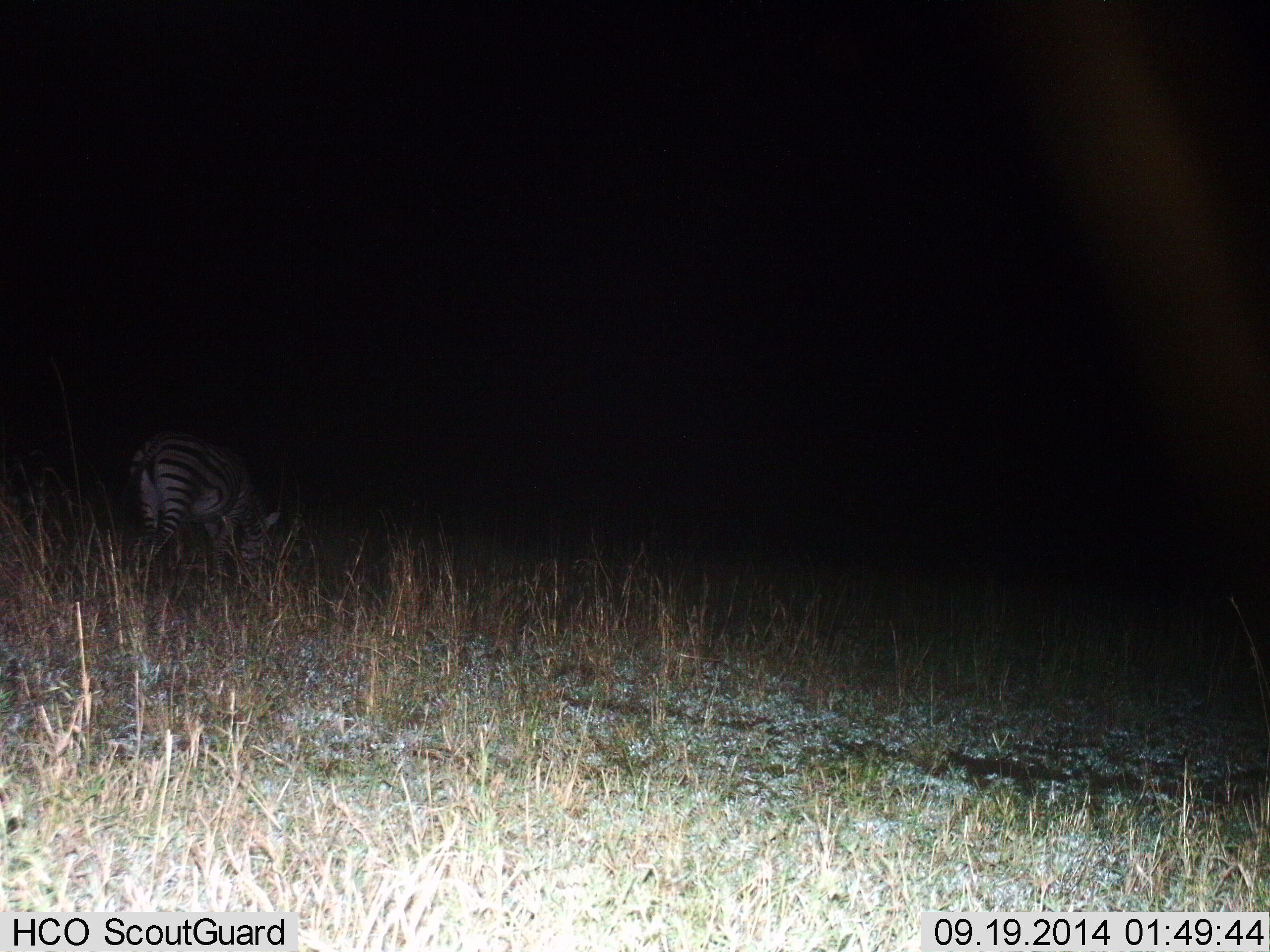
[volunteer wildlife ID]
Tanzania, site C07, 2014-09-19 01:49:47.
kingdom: Animalia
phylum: Chordata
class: Mammalia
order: Perissodactyla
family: Equidae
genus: Equus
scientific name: Equus quagga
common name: plains zebra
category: zebra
Zebra (plains zebra) (Equus quagga), count 1. Behavior (volunteer vote fractions): standing 0%, resting 0%, moving 10%, interacting 10%. Young present (vote fraction): 0%. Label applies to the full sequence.